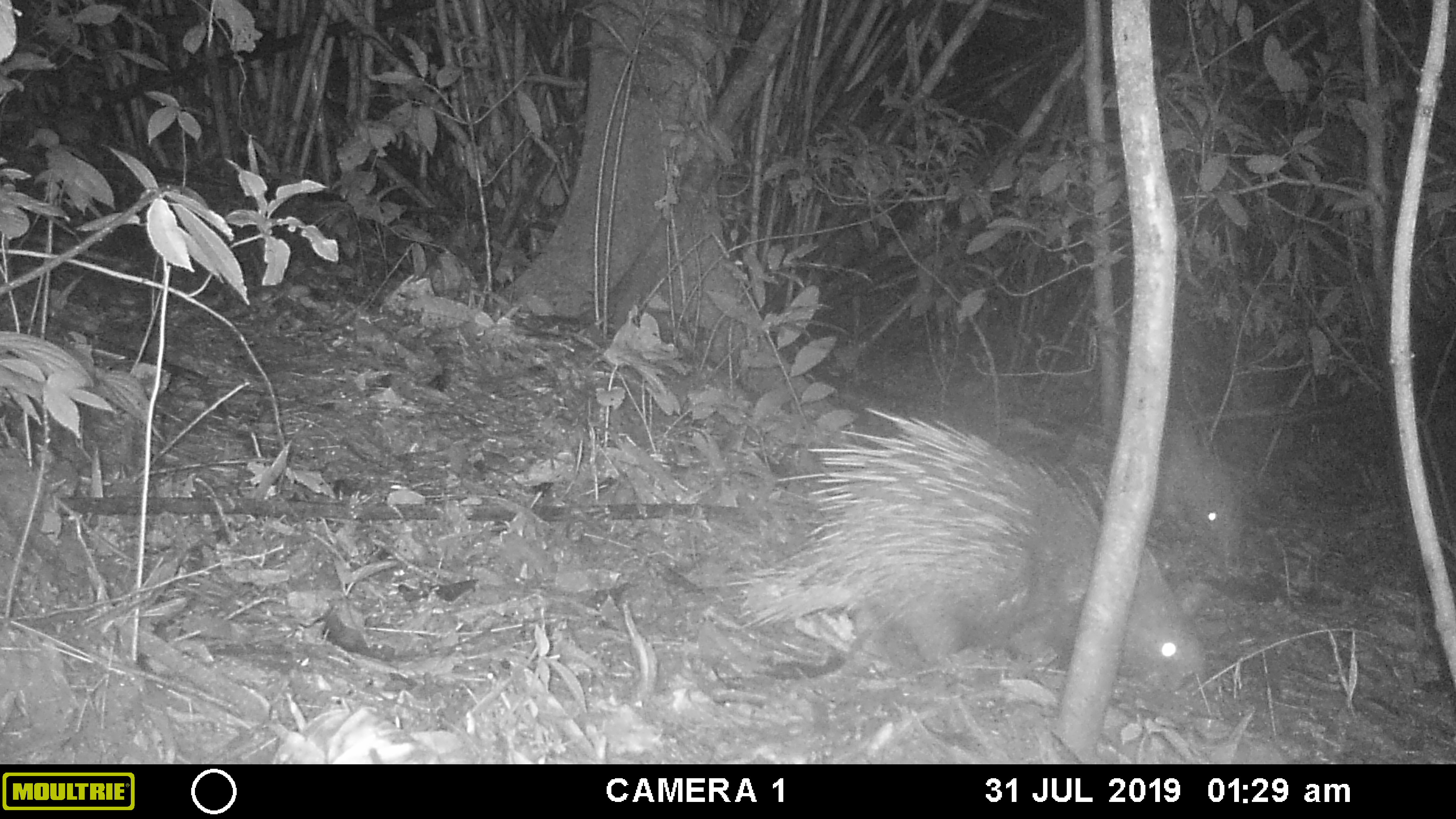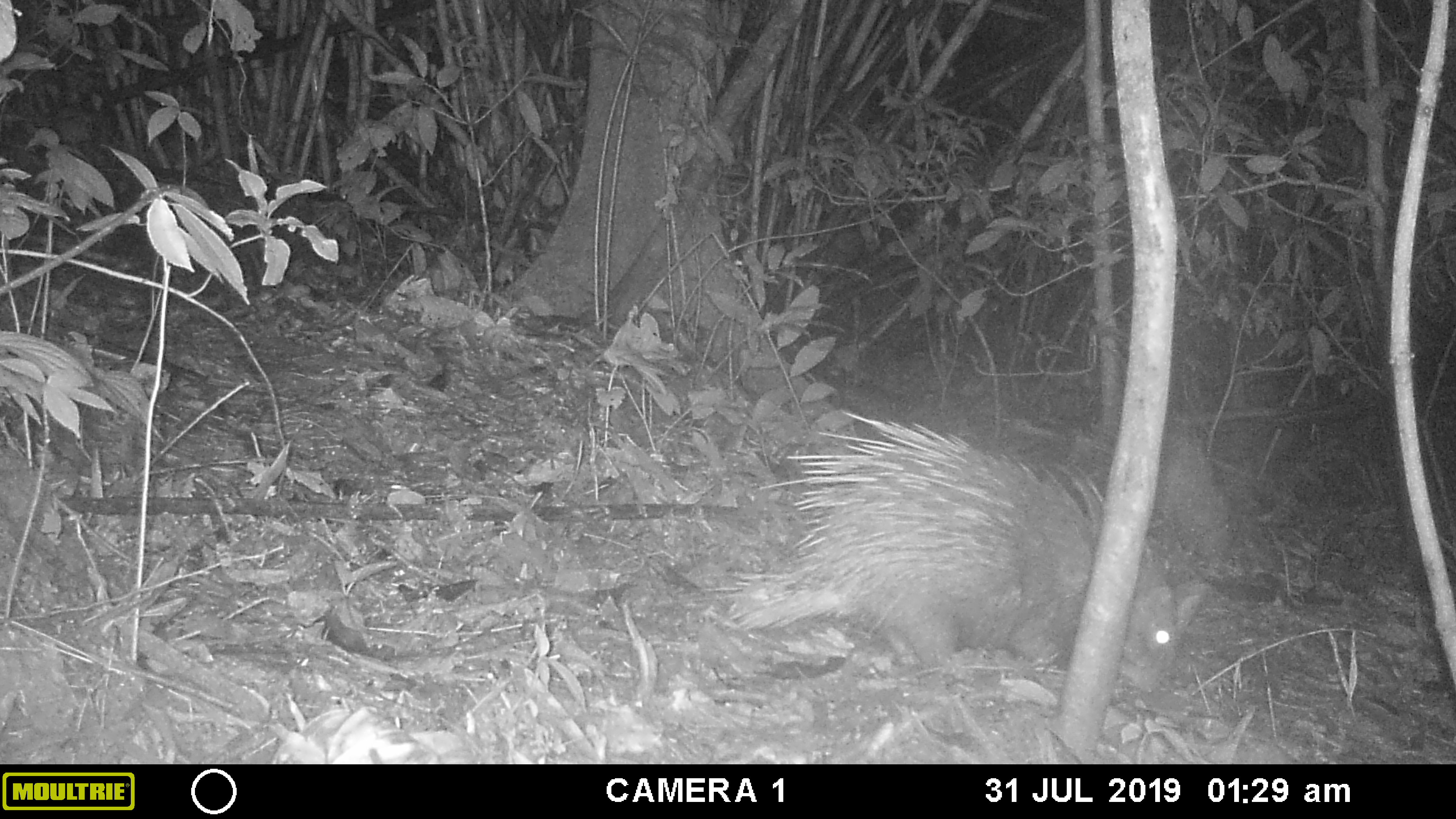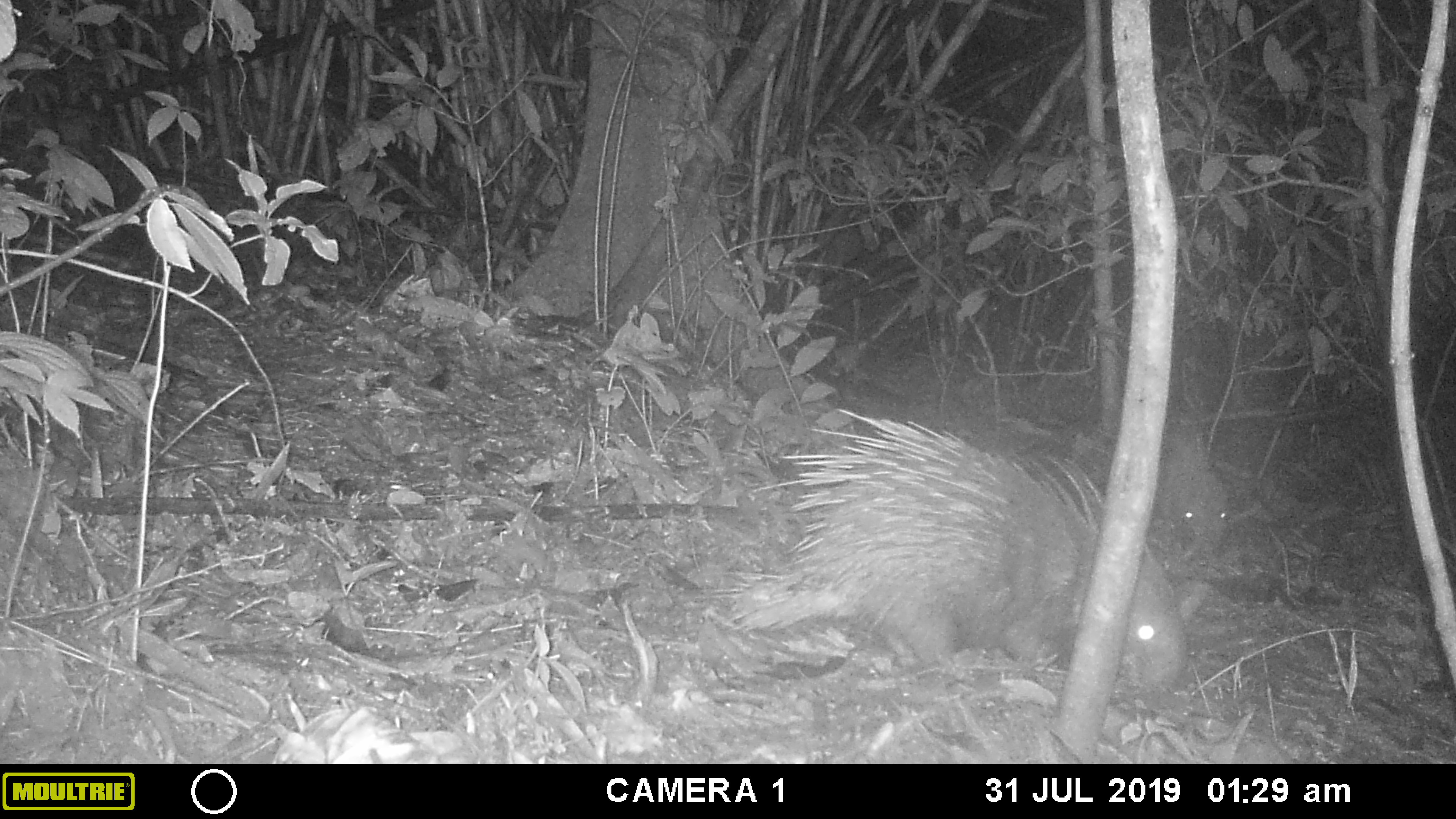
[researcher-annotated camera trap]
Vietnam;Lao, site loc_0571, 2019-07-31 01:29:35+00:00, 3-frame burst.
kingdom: Animalia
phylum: Chordata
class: Mammalia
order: Rodentia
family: Hystricidae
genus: Hystrix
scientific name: Hystrix brachyura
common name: malayan porcupine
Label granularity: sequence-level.